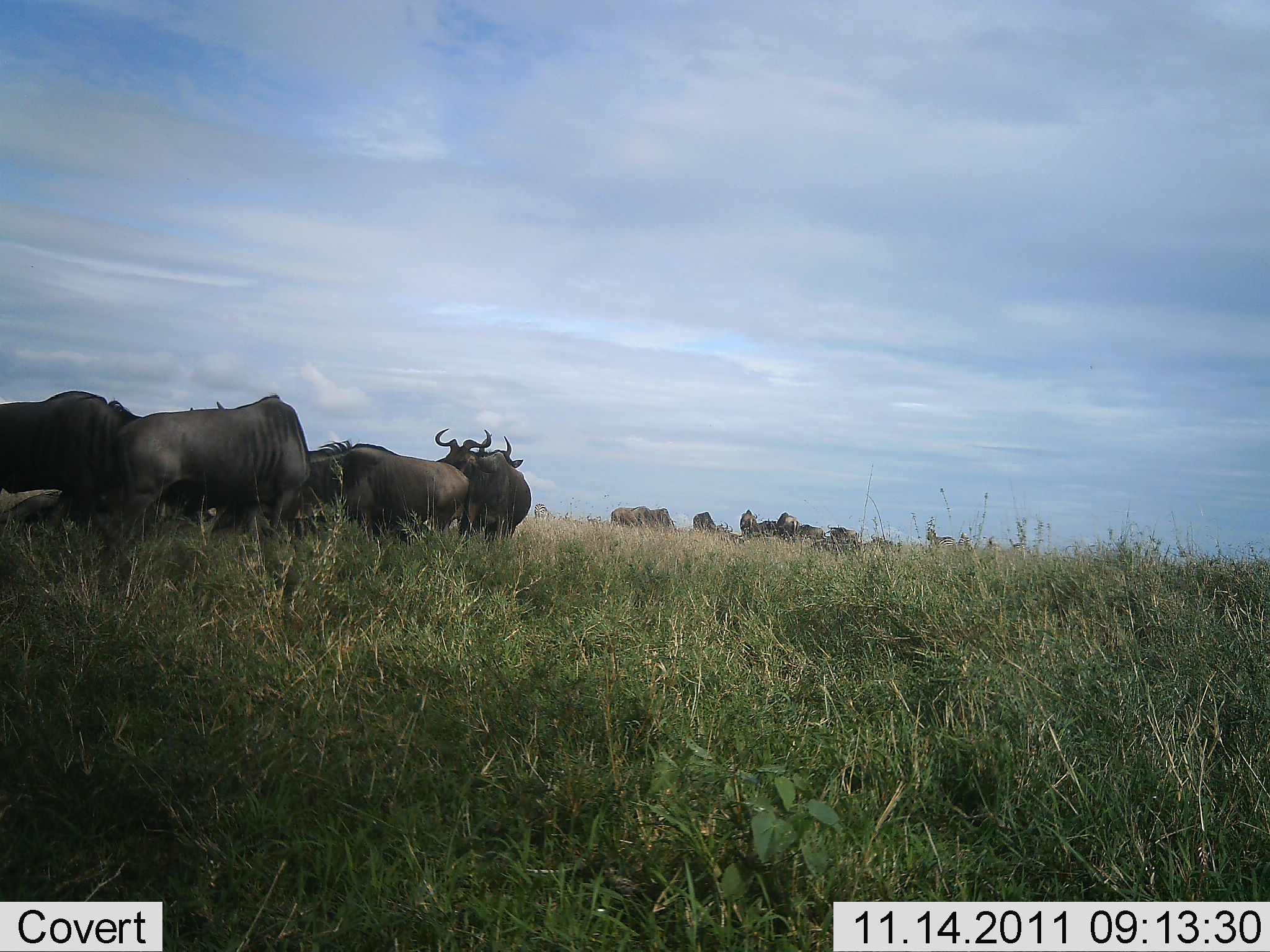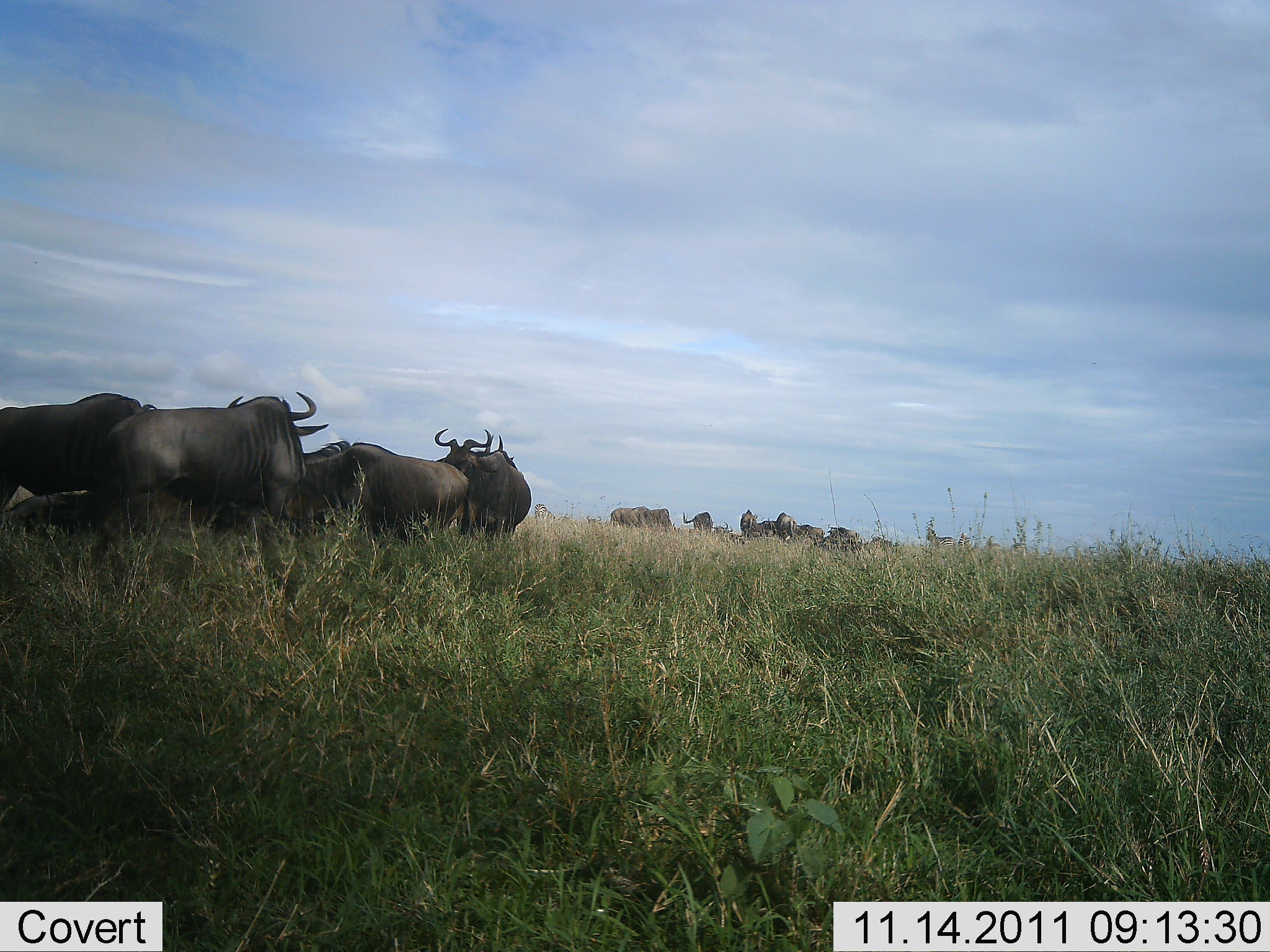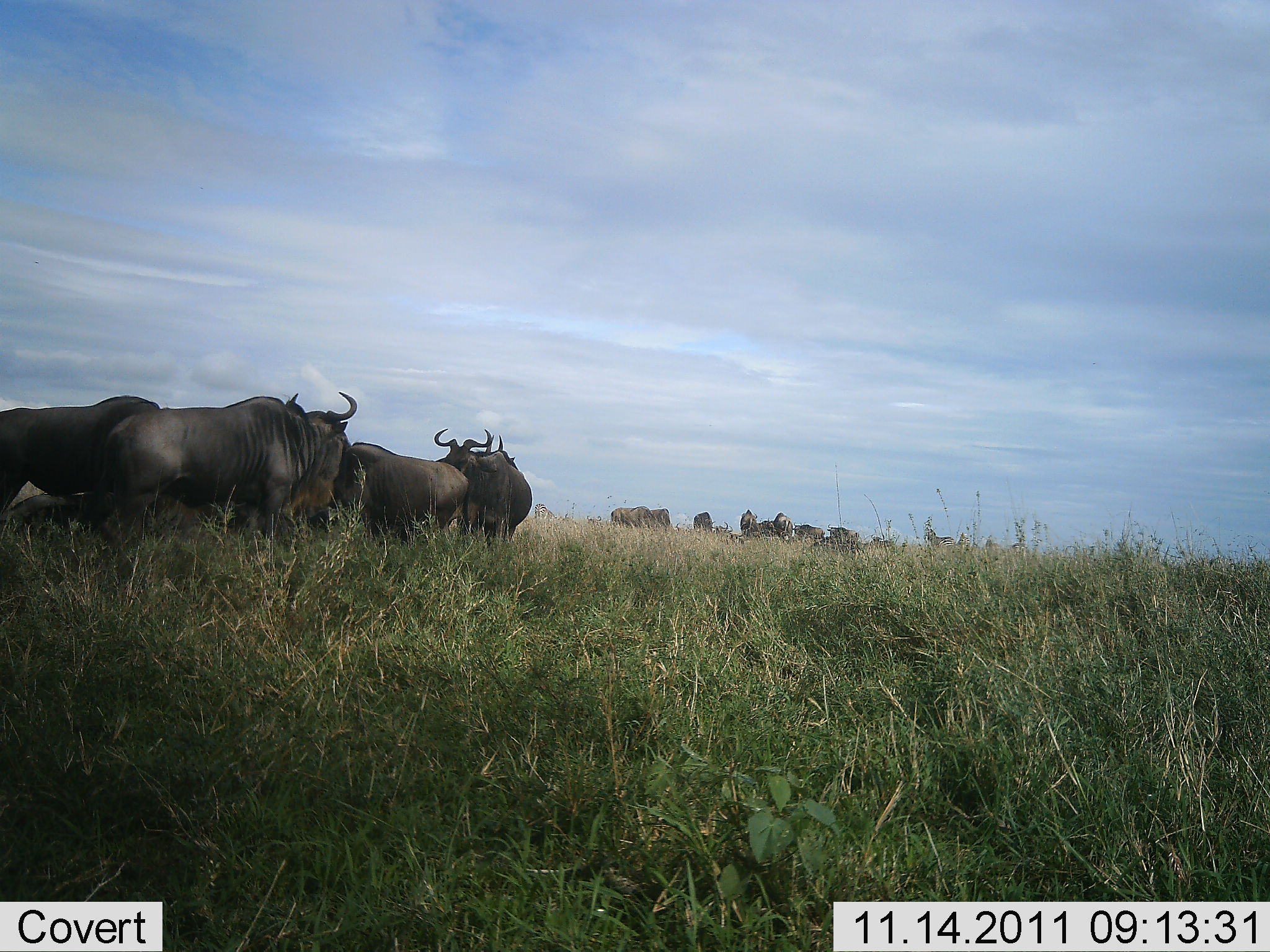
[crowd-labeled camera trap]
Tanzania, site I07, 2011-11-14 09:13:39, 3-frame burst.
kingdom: Animalia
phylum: Chordata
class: Mammalia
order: Artiodactyla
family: Bovidae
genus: Connochaetes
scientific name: Connochaetes taurinus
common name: blue wildebeest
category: wildebeest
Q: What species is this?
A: Wildebeest (blue wildebeest) (Connochaetes taurinus).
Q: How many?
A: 11-50.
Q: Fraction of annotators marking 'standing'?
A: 54%.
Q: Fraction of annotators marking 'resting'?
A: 15%.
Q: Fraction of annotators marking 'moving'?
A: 23%.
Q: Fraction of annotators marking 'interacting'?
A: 23%.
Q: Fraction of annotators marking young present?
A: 0%.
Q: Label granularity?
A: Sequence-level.